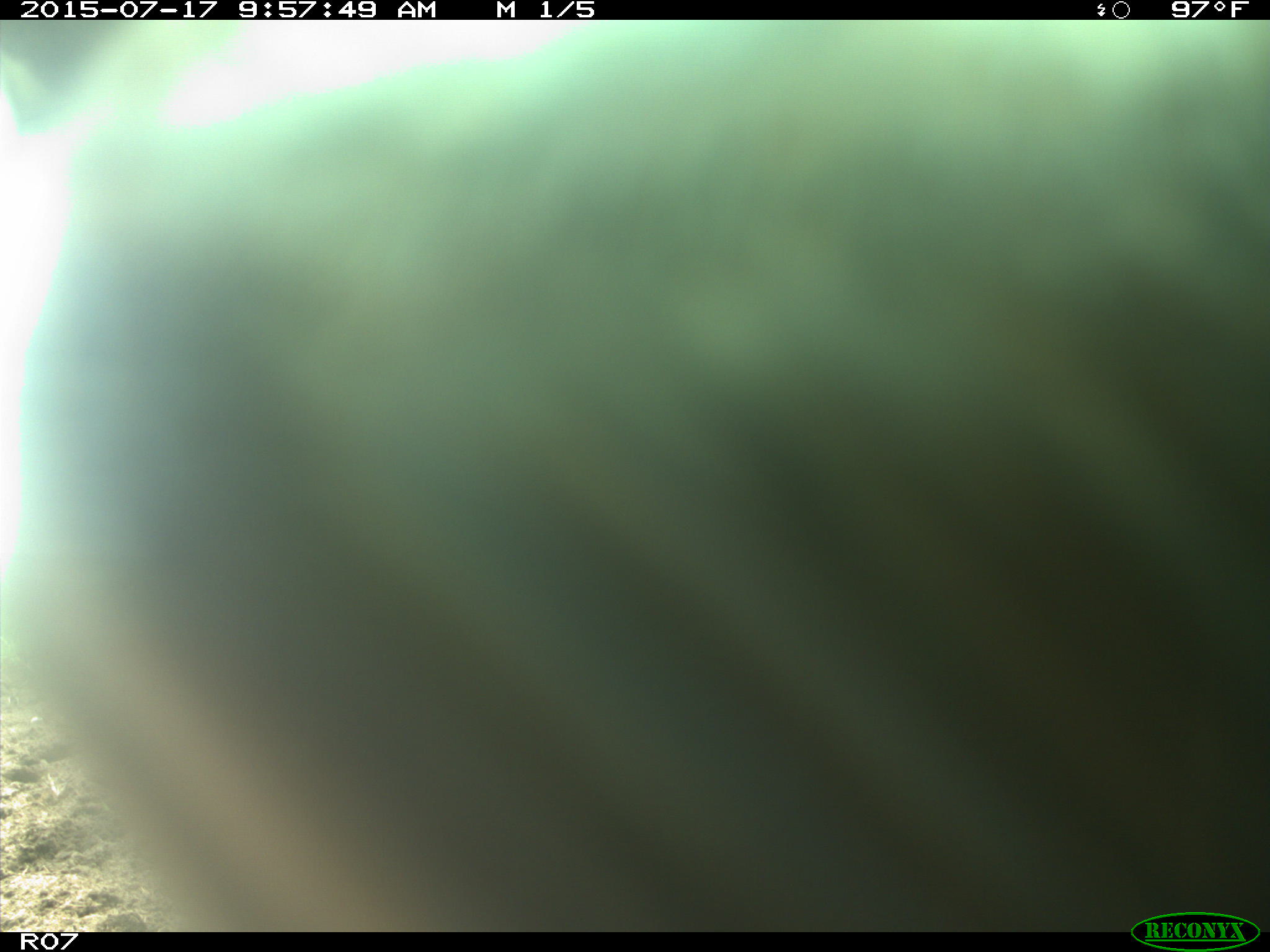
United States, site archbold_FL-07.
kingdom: Animalia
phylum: Chordata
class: Mammalia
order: Artiodactyla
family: Bovidae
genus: Bos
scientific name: Bos taurus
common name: domestic cow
Bos taurus (domestic cow).